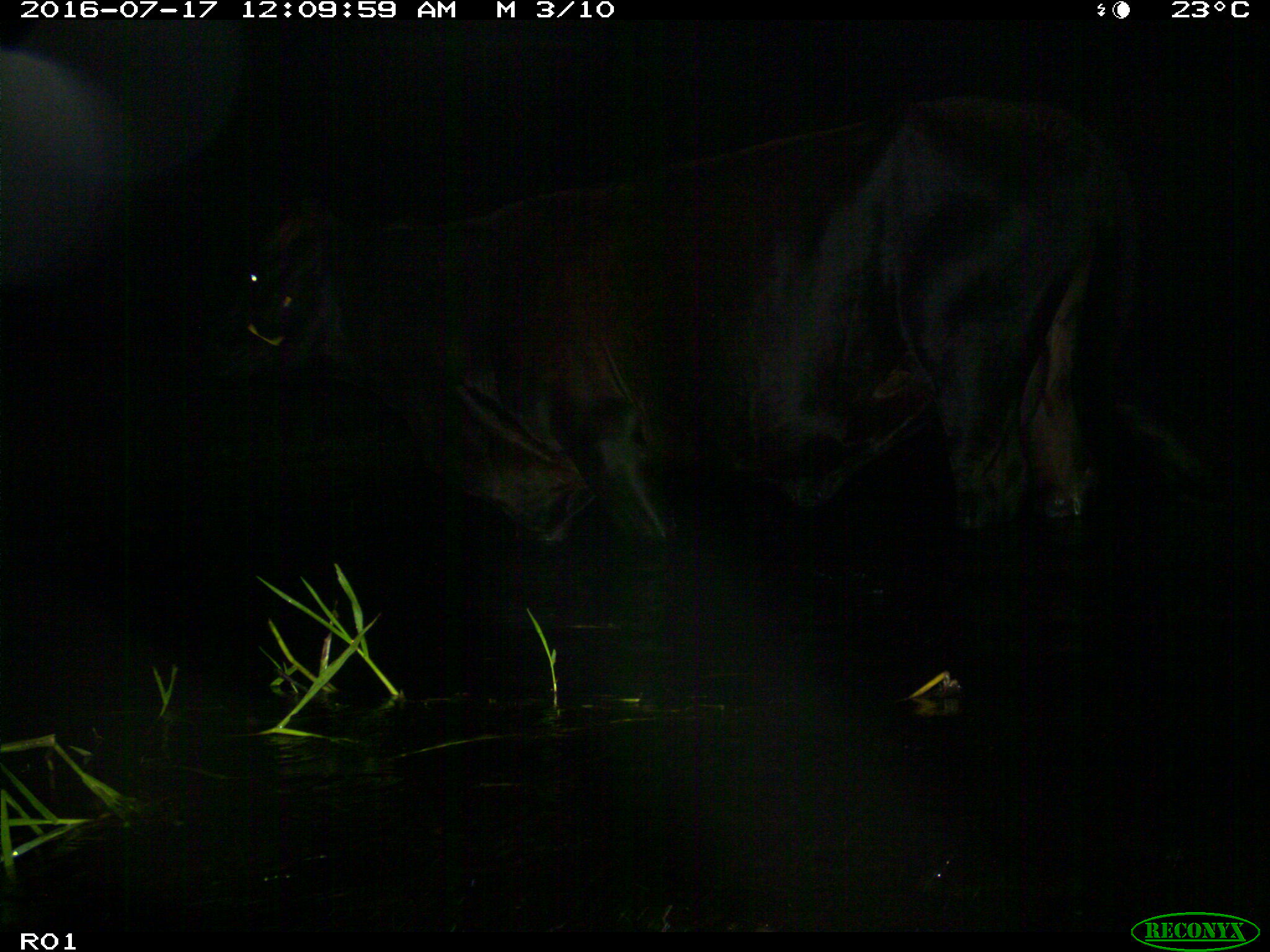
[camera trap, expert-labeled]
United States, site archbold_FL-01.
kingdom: Animalia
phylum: Chordata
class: Mammalia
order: Artiodactyla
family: Bovidae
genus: Bos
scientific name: Bos taurus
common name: domestic cow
Bos taurus (domestic cow).